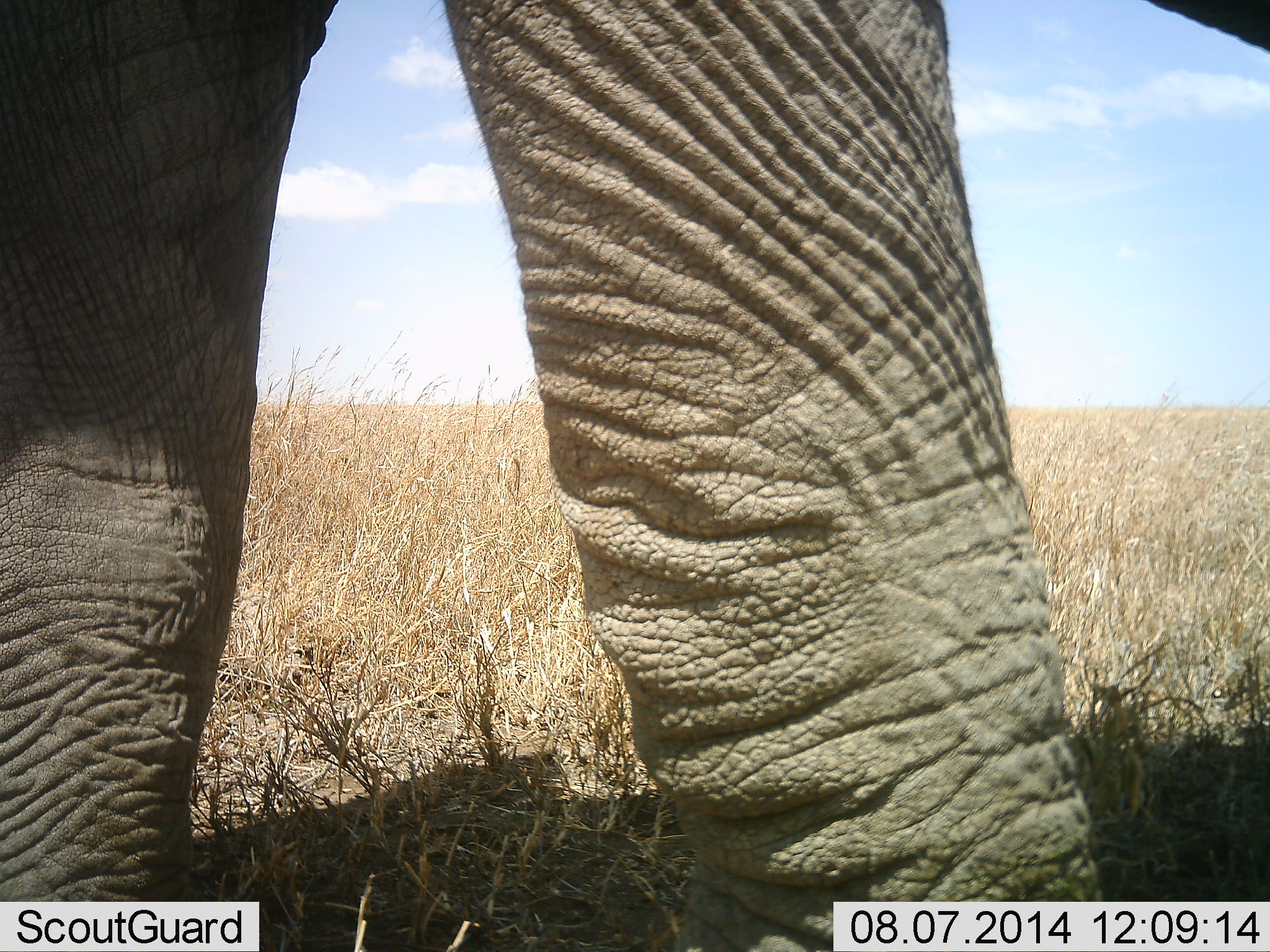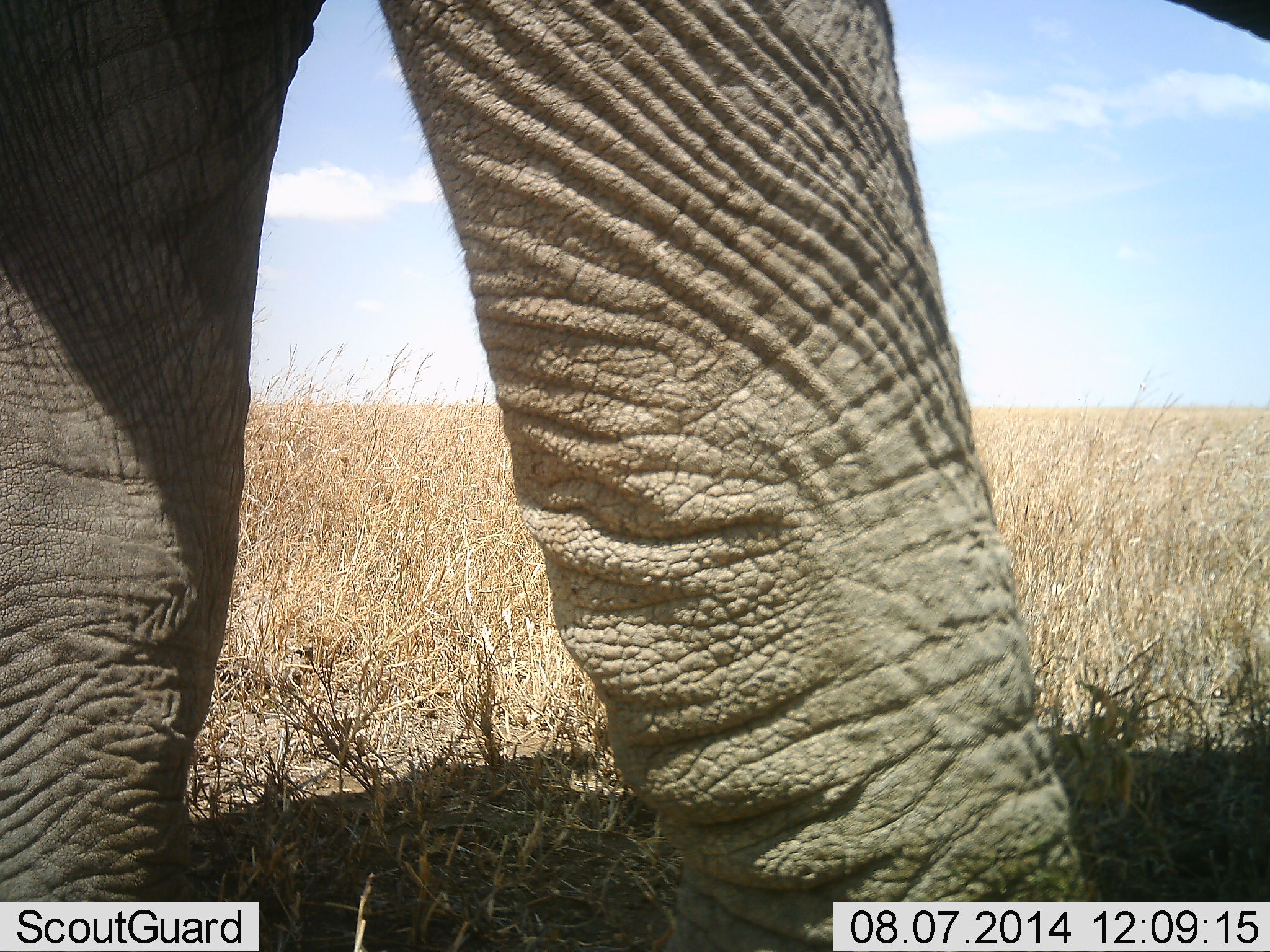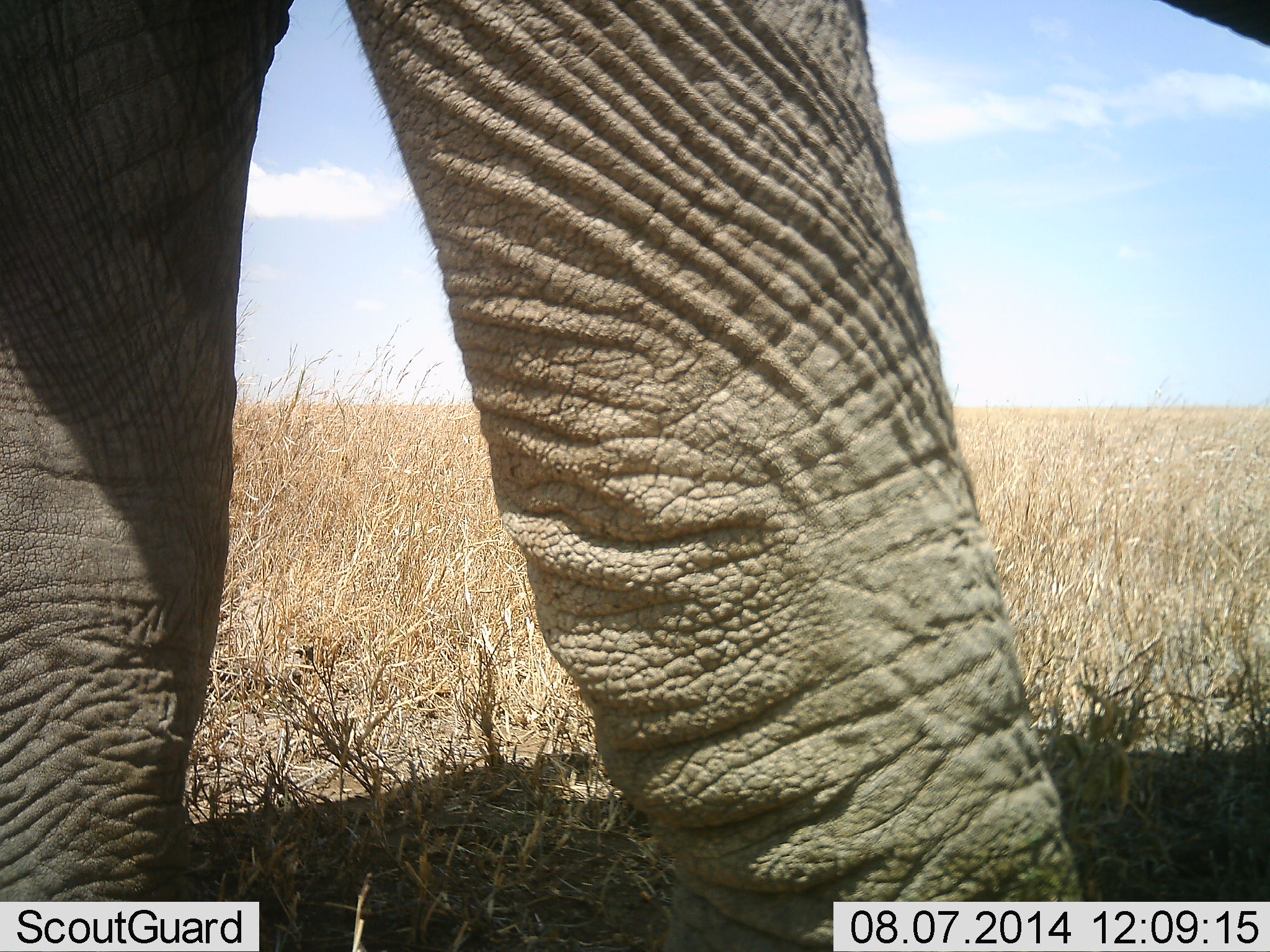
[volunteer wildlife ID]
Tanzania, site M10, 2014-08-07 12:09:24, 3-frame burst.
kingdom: Animalia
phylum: Chordata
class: Mammalia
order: Proboscidea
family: Elephantidae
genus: Loxodonta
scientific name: Loxodonta africana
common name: african bush elephant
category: elephant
Elephant (african bush elephant) (Loxodonta africana), count 1. Behavior (volunteer vote fractions): standing 80%, resting 0%, moving 20%, interacting 0%. Young present (vote fraction): 0%. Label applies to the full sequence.